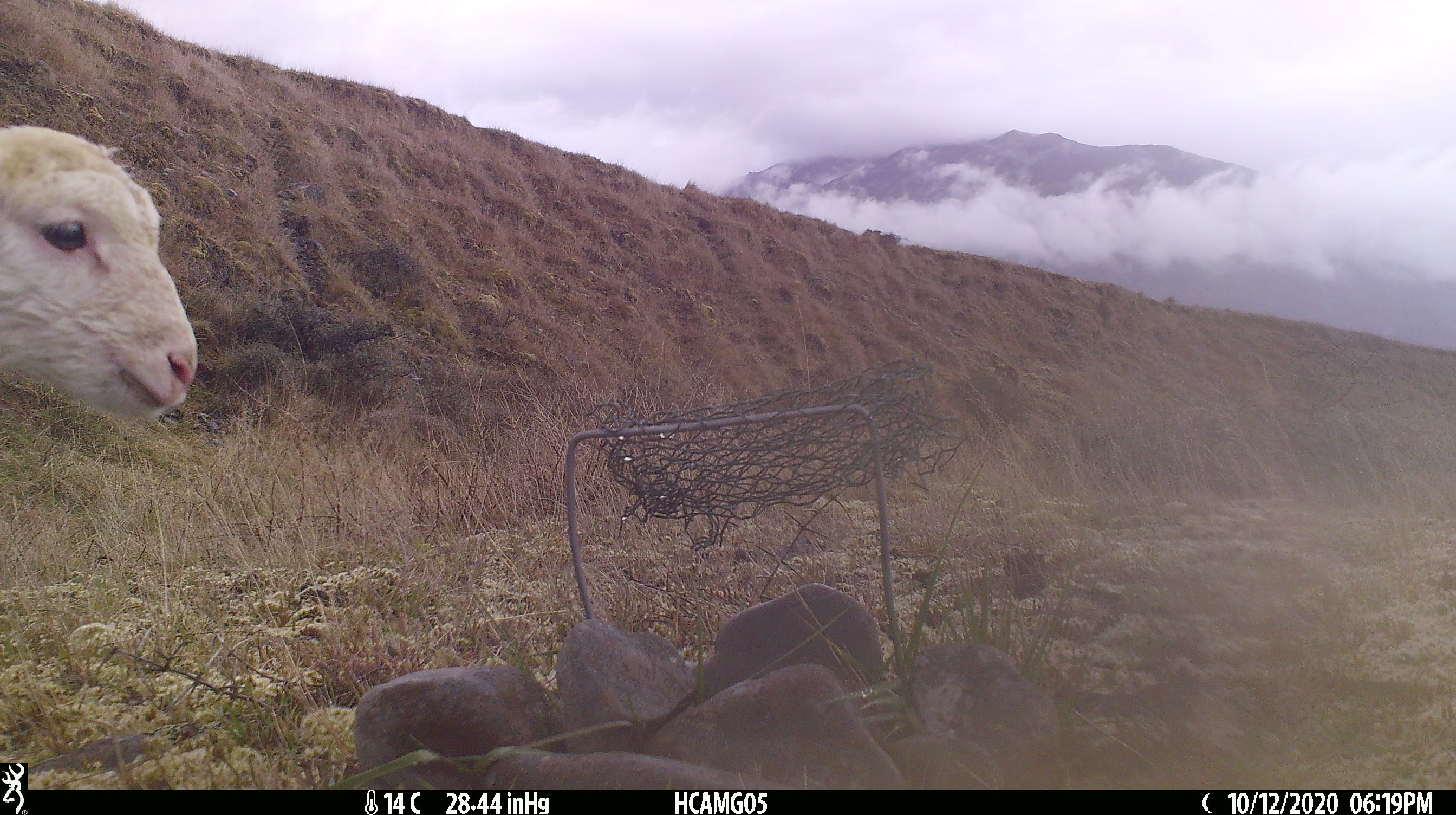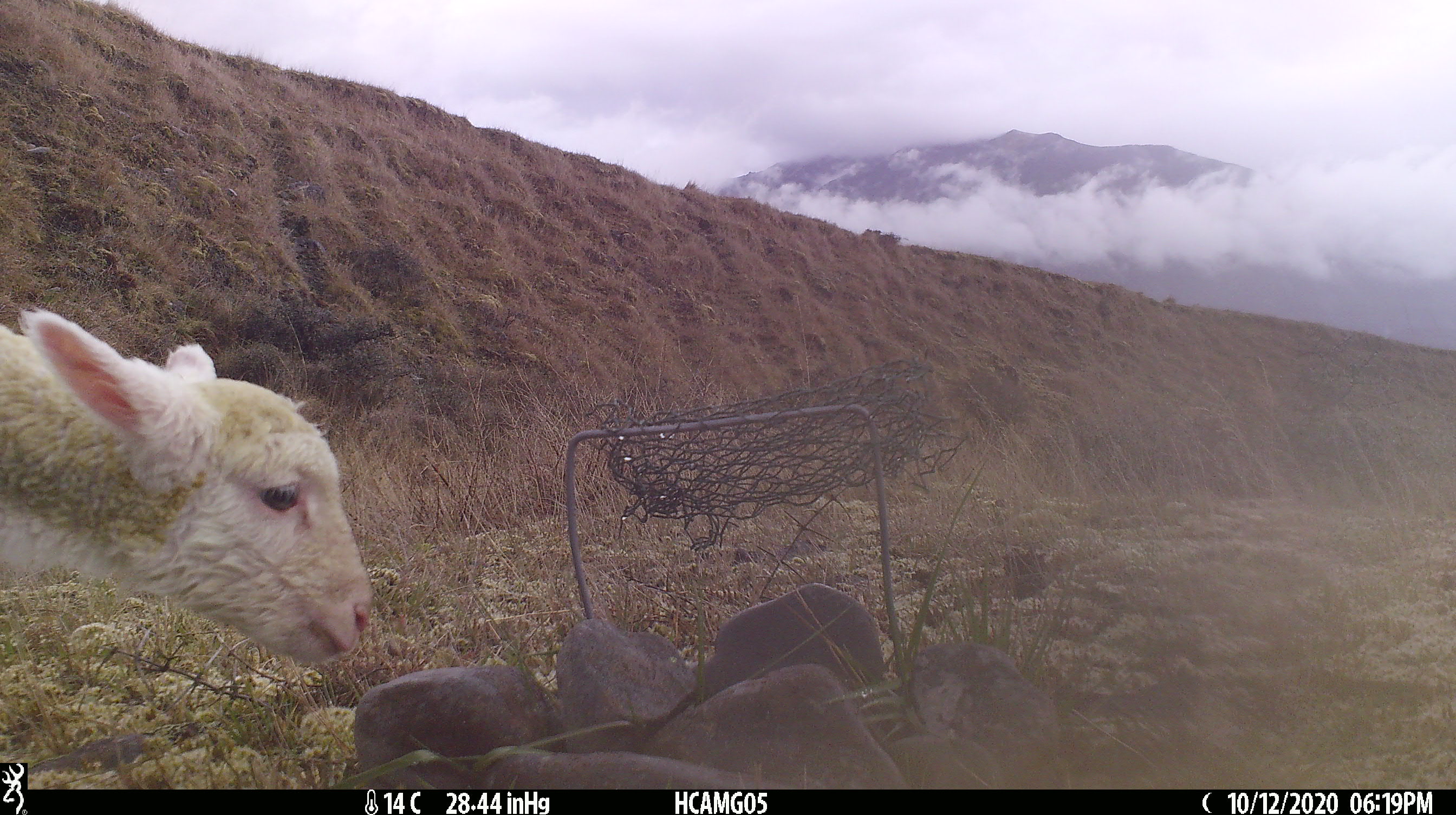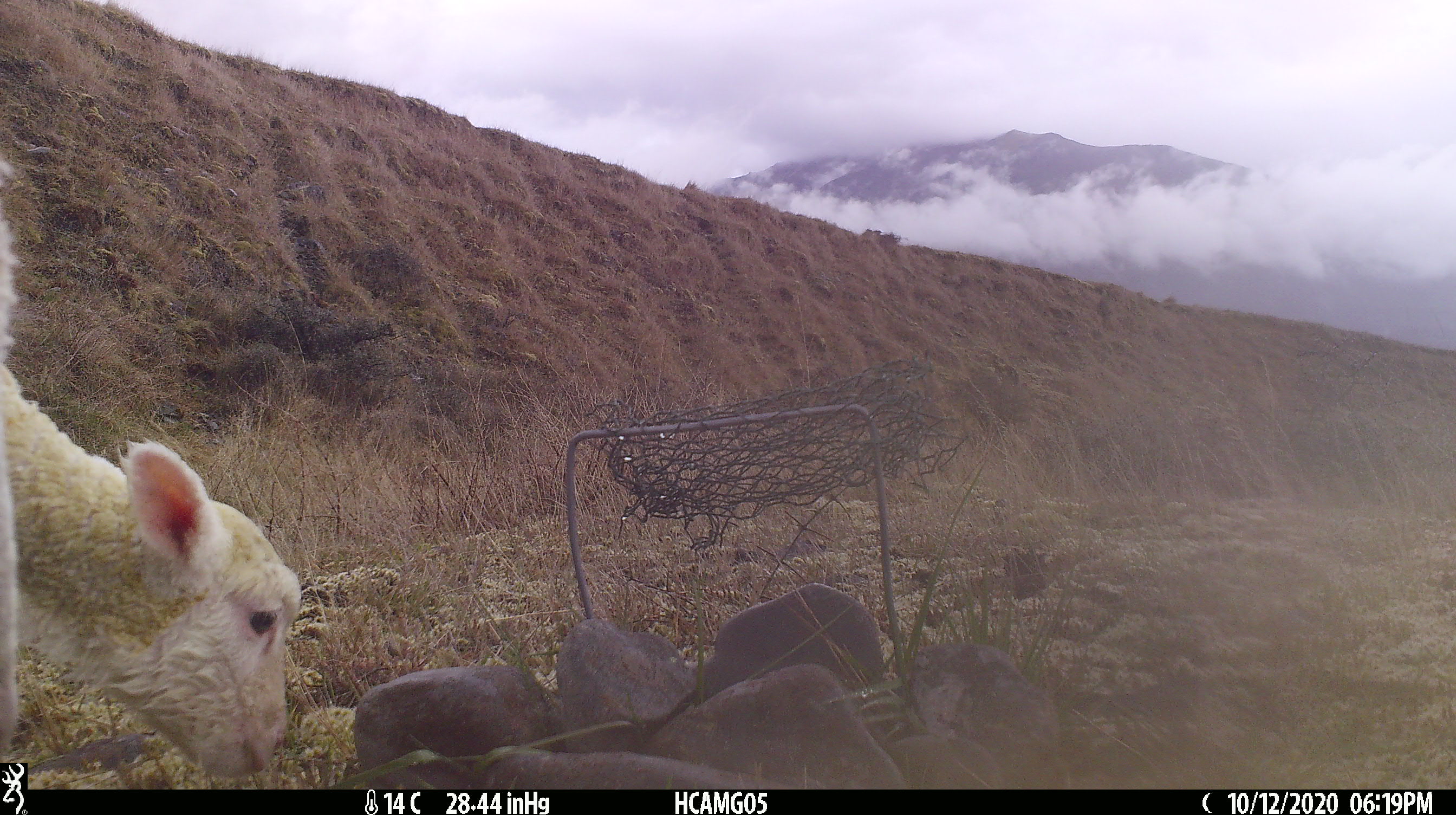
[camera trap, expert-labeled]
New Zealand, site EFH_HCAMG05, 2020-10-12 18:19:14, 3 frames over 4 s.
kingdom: Animalia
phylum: Chordata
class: Mammalia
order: Artiodactyla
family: Bovidae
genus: Ovis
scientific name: Ovis aries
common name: domestic sheep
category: sheep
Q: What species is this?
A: Sheep (domestic sheep) (Ovis aries).